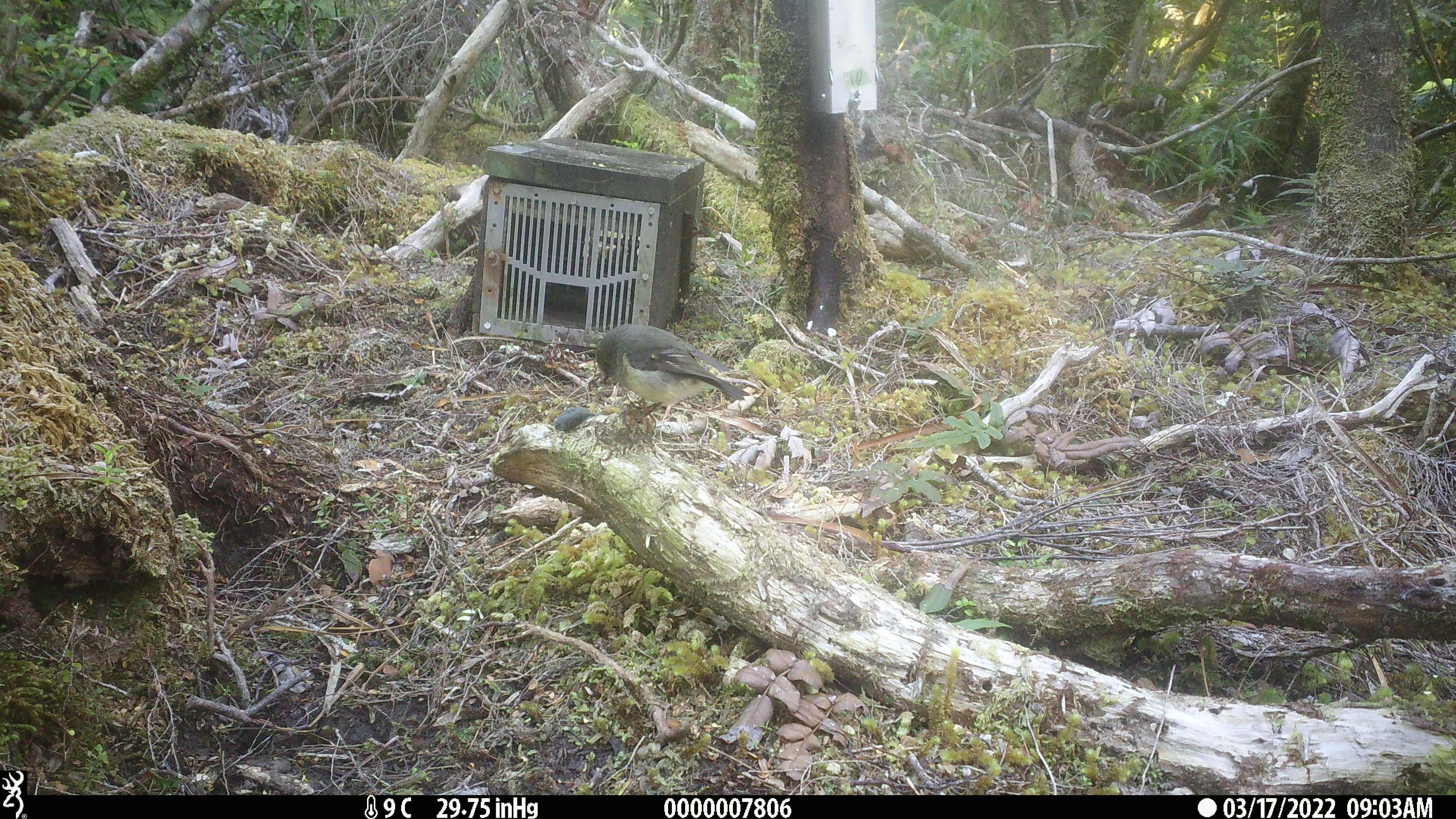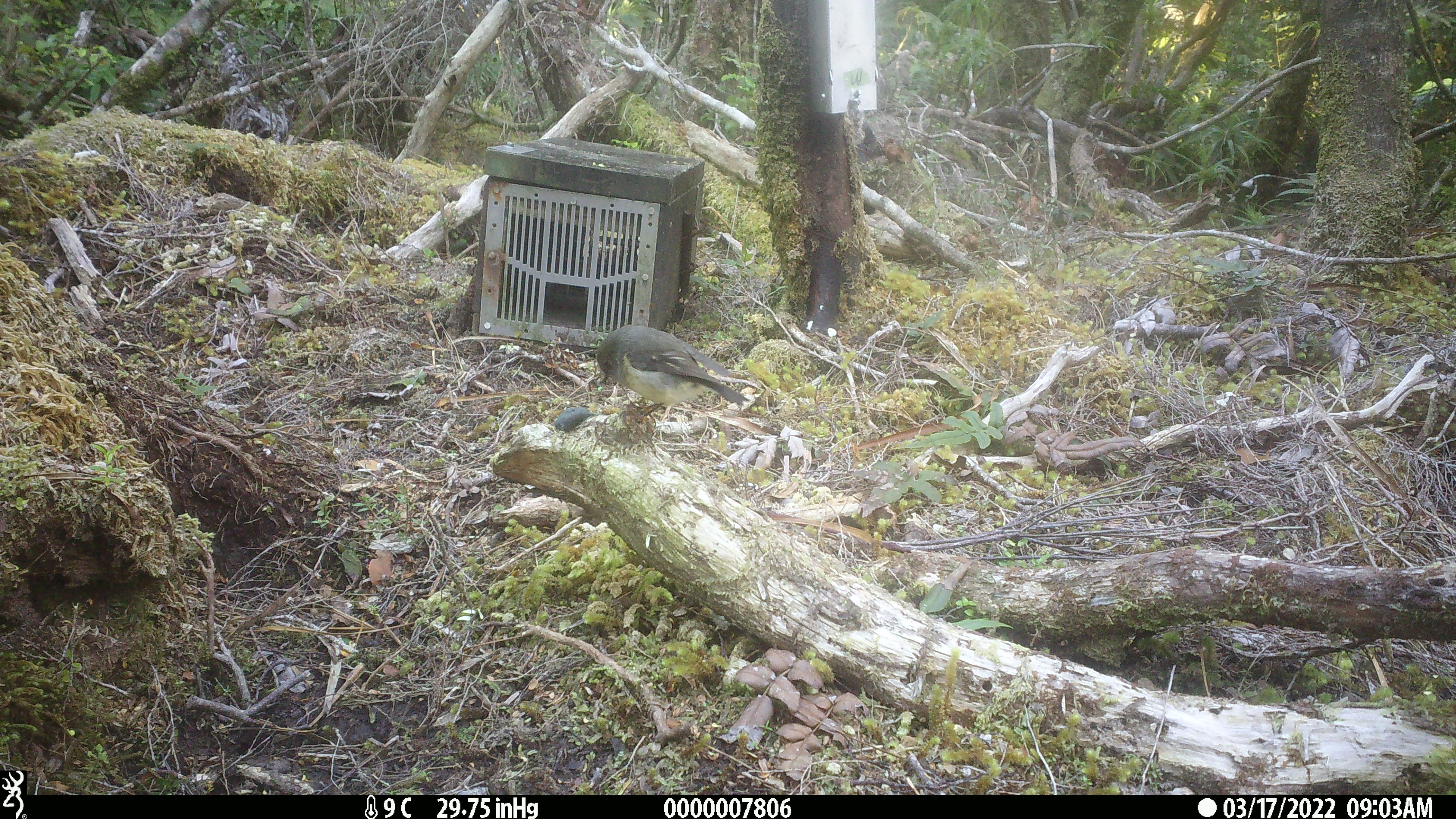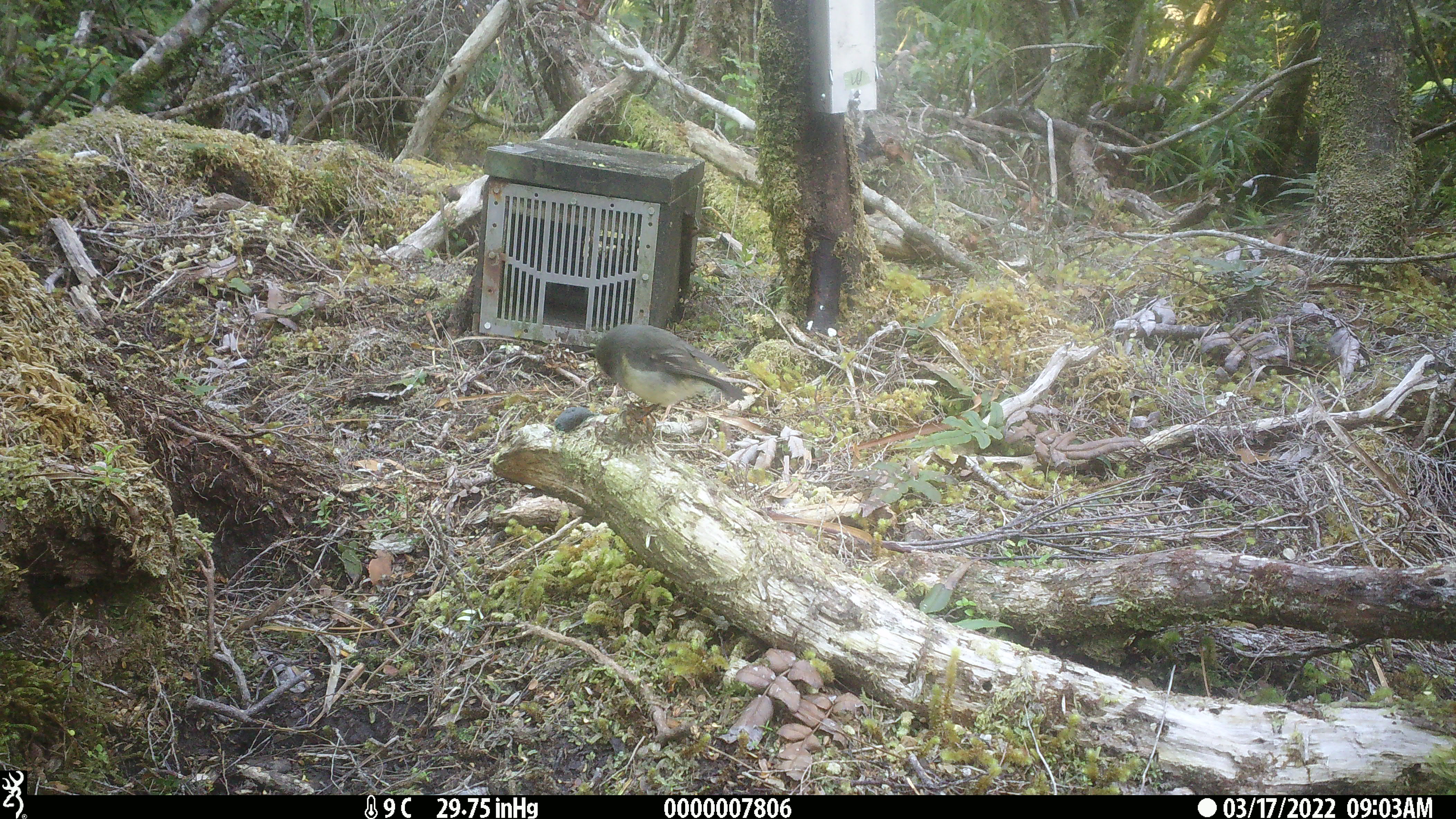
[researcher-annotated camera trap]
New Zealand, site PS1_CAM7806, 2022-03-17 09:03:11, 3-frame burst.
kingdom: Animalia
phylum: Chordata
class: Aves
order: Passeriformes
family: Petroicidae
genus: Petroica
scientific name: Petroica macrocephala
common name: tomtit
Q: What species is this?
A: Tomtit (Petroica macrocephala).